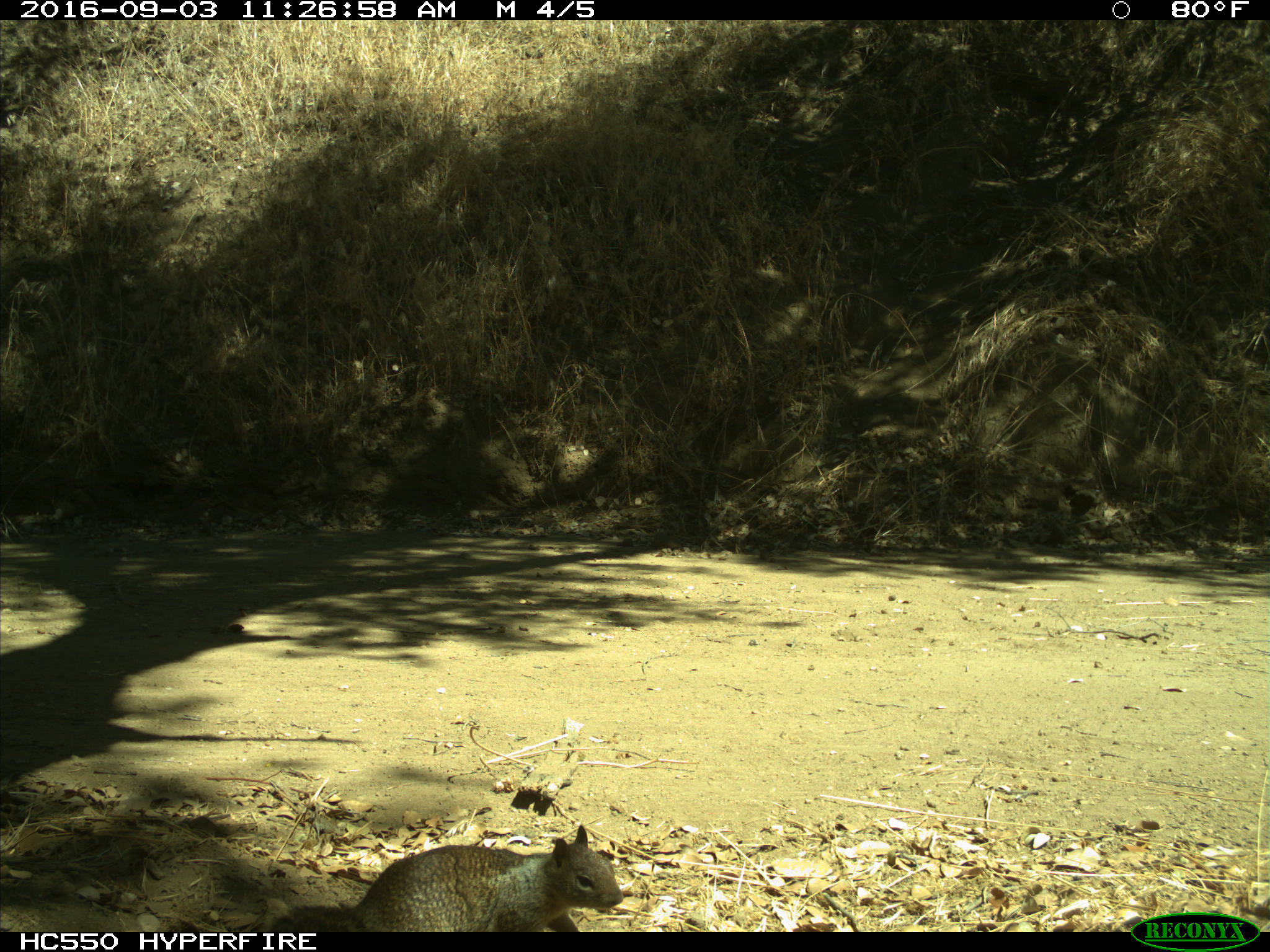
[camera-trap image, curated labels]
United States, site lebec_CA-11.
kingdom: Animalia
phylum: Chordata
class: Mammalia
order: Rodentia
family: Sciuridae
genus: Otospermophilus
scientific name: Otospermophilus beecheyi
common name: california ground squirrel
Otospermophilus beecheyi (california ground squirrel).